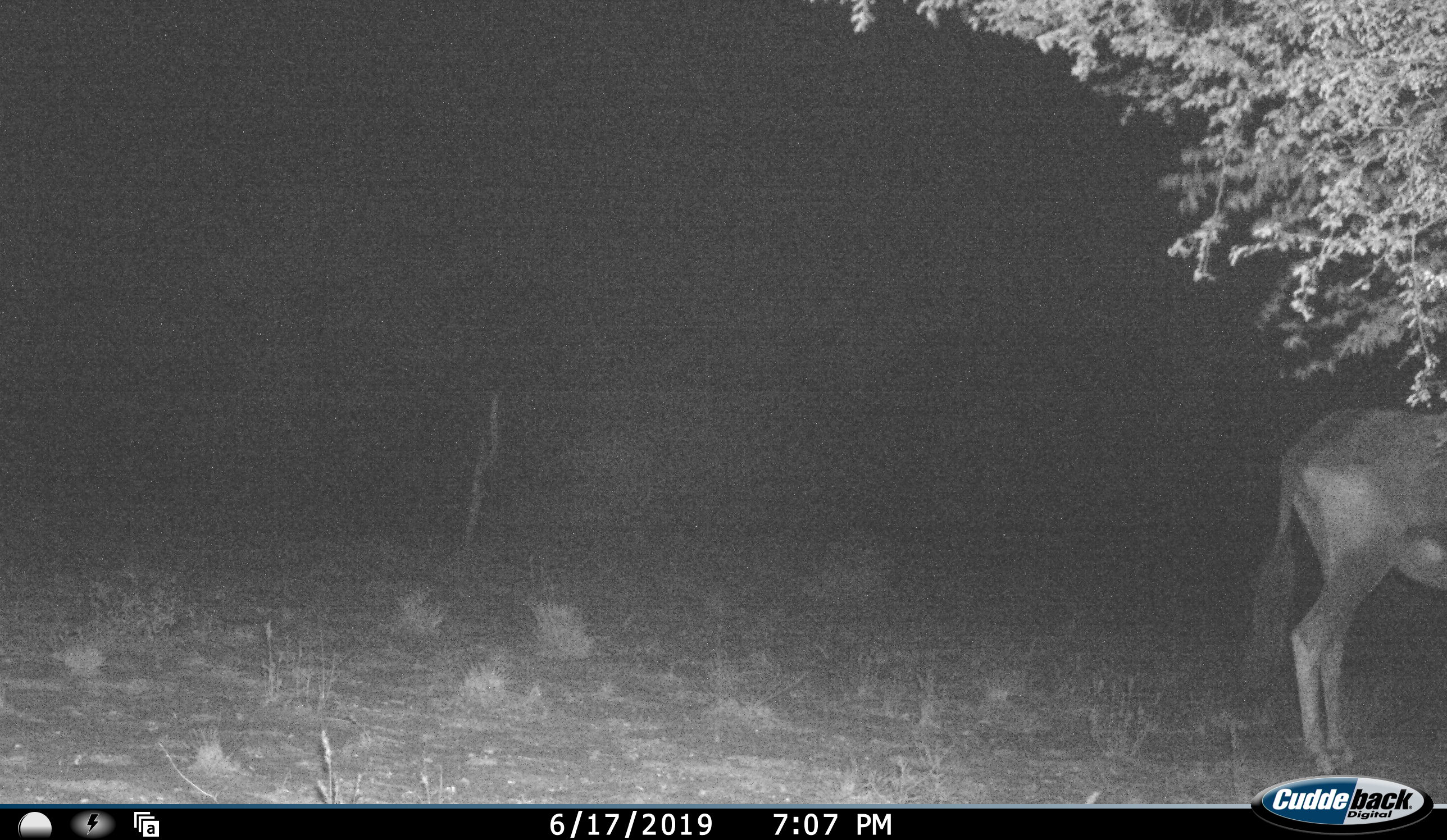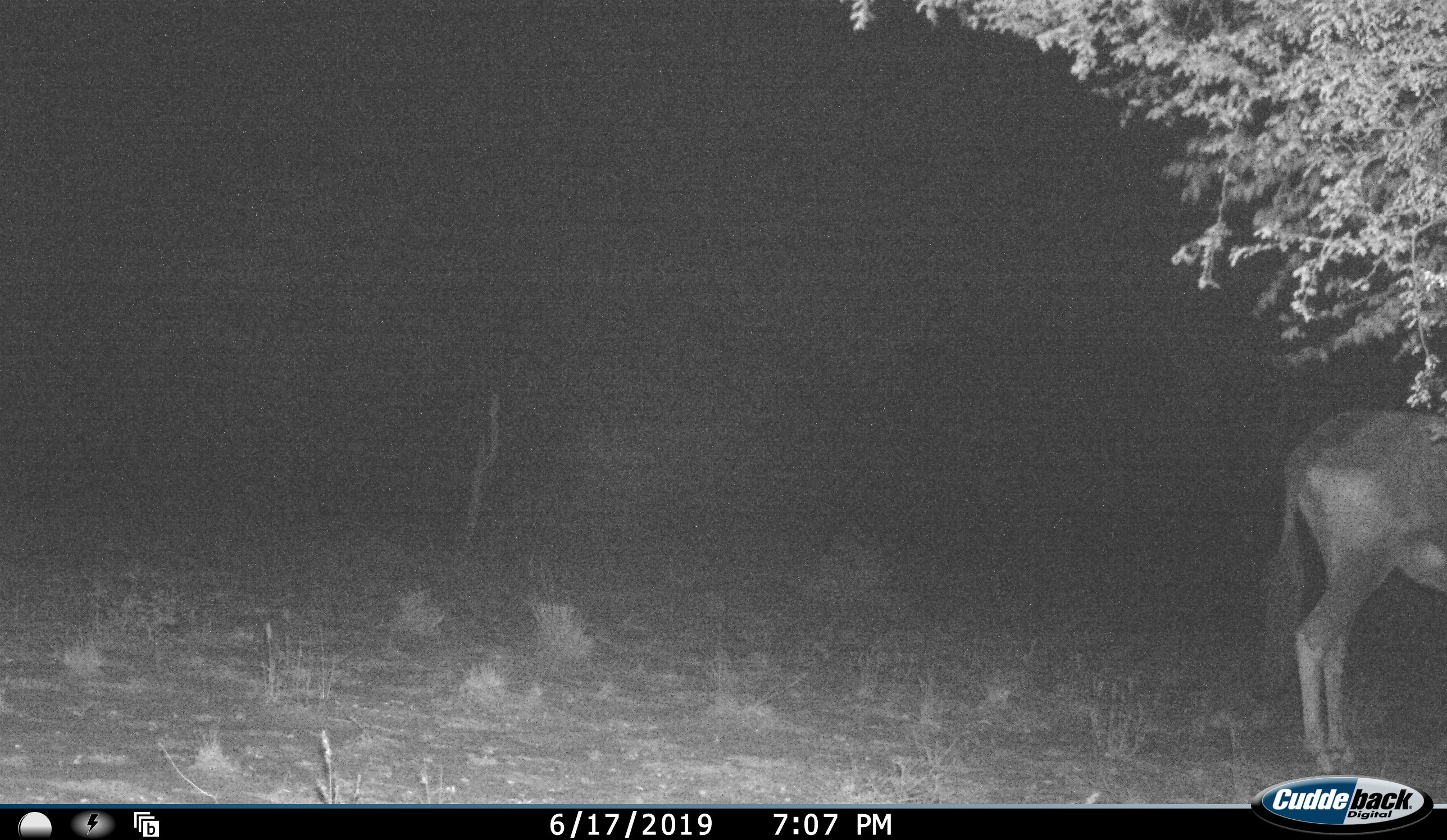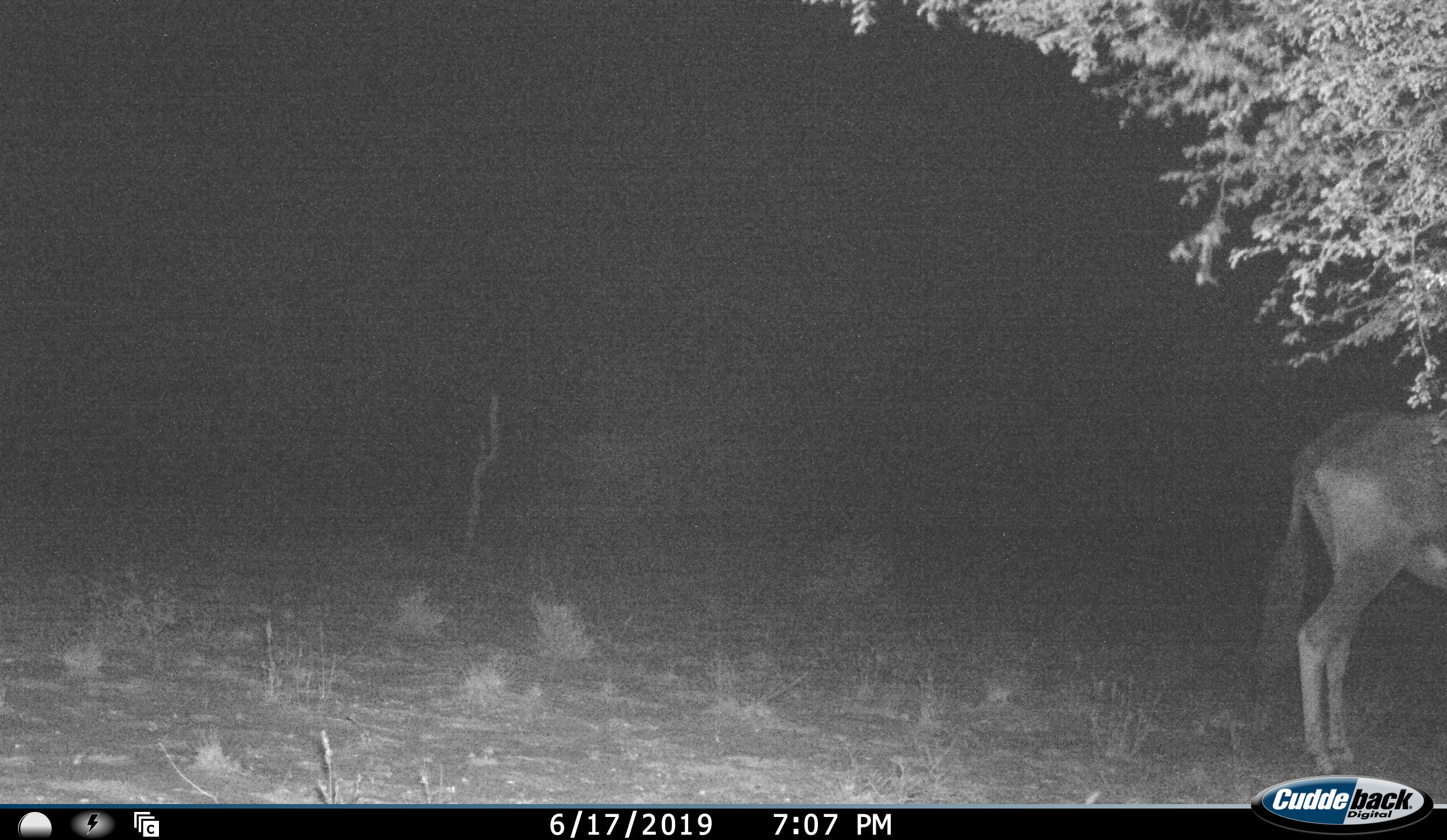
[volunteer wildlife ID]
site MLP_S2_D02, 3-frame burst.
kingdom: Animalia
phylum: Chordata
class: Mammalia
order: Artiodactyla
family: Bovidae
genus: Oryx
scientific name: Oryx gazella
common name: gemsbok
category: oryx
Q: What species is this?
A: Oryx (gemsbok) (Oryx gazella).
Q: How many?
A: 1.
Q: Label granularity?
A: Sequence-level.